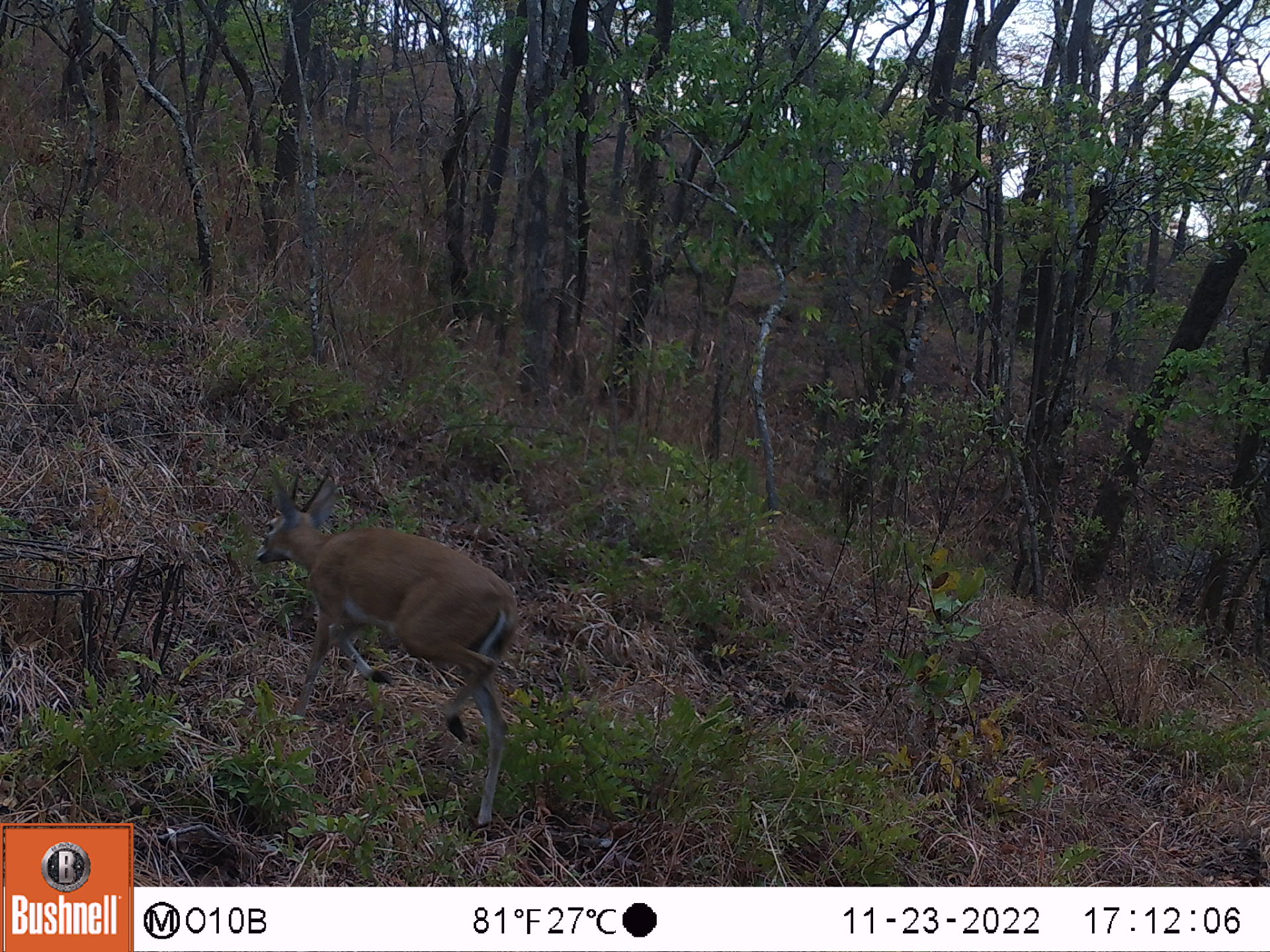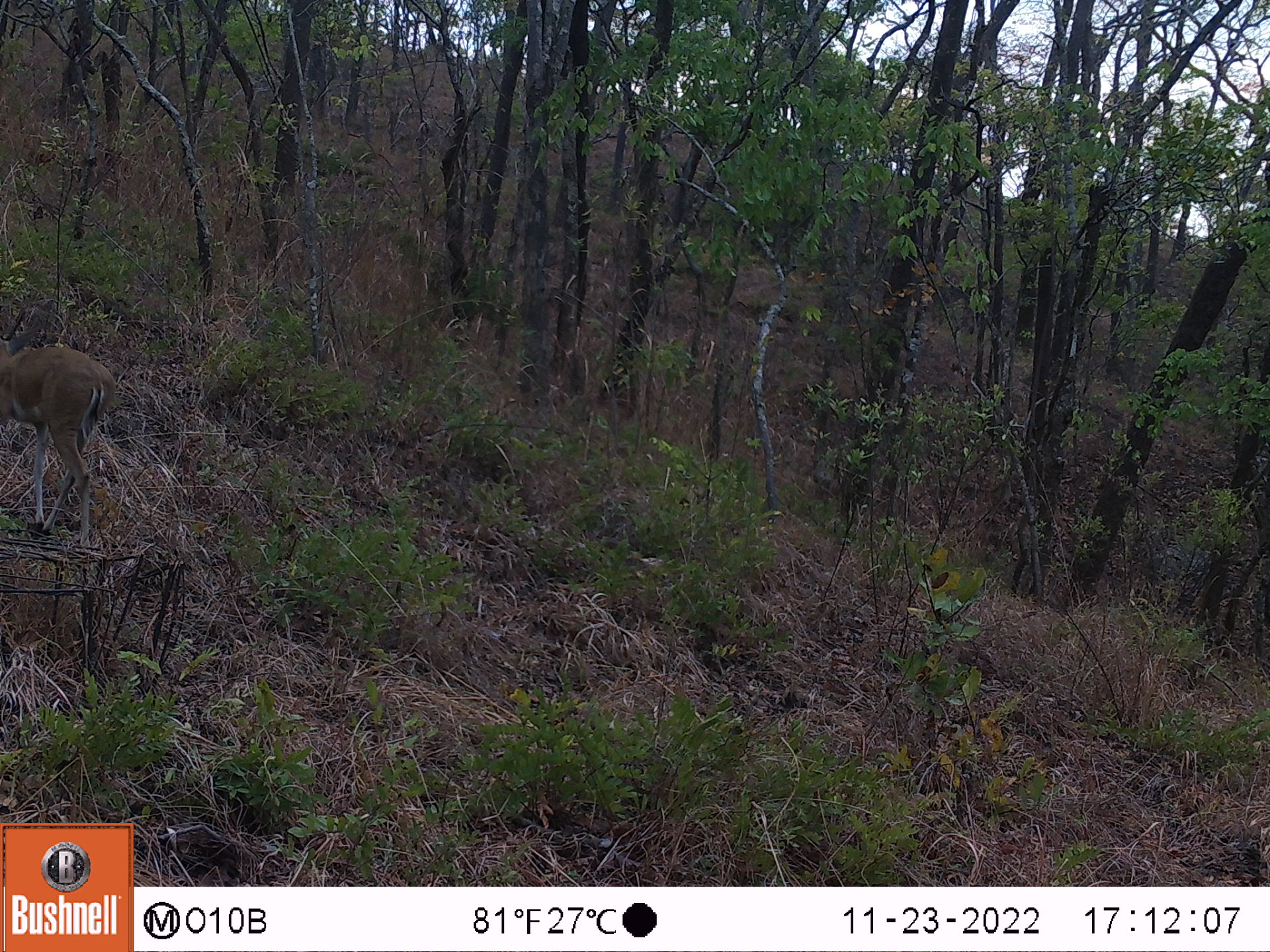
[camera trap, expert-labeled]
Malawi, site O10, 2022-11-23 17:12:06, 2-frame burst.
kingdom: Animalia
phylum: Chordata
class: Mammalia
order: Artiodactyla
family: Bovidae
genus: Sylvicapra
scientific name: Sylvicapra grimmia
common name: common duiker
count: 1